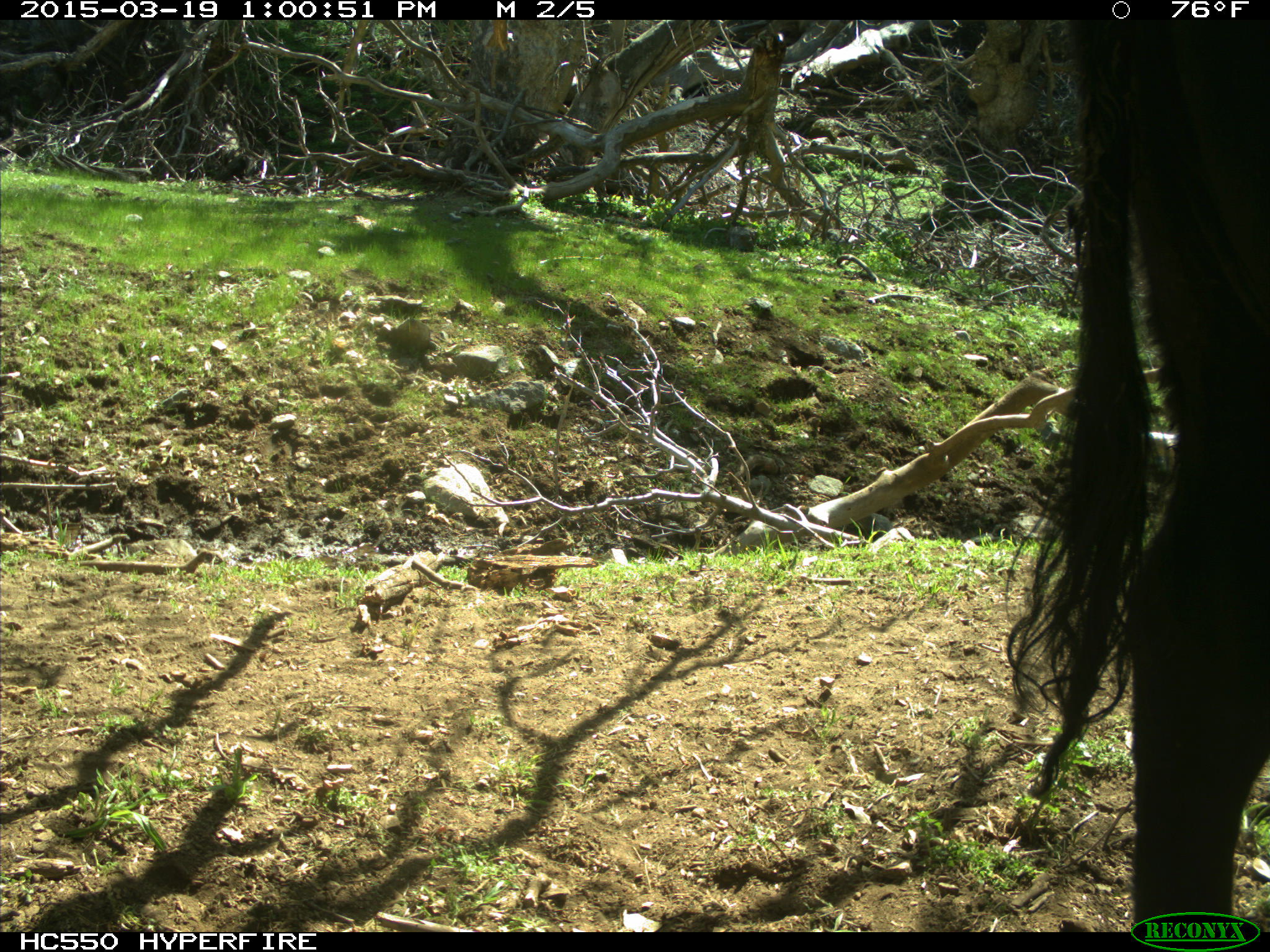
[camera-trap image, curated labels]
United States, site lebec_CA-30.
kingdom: Animalia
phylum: Chordata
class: Mammalia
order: Artiodactyla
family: Bovidae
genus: Bos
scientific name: Bos taurus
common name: domestic cow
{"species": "Bos taurus (domestic cow)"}